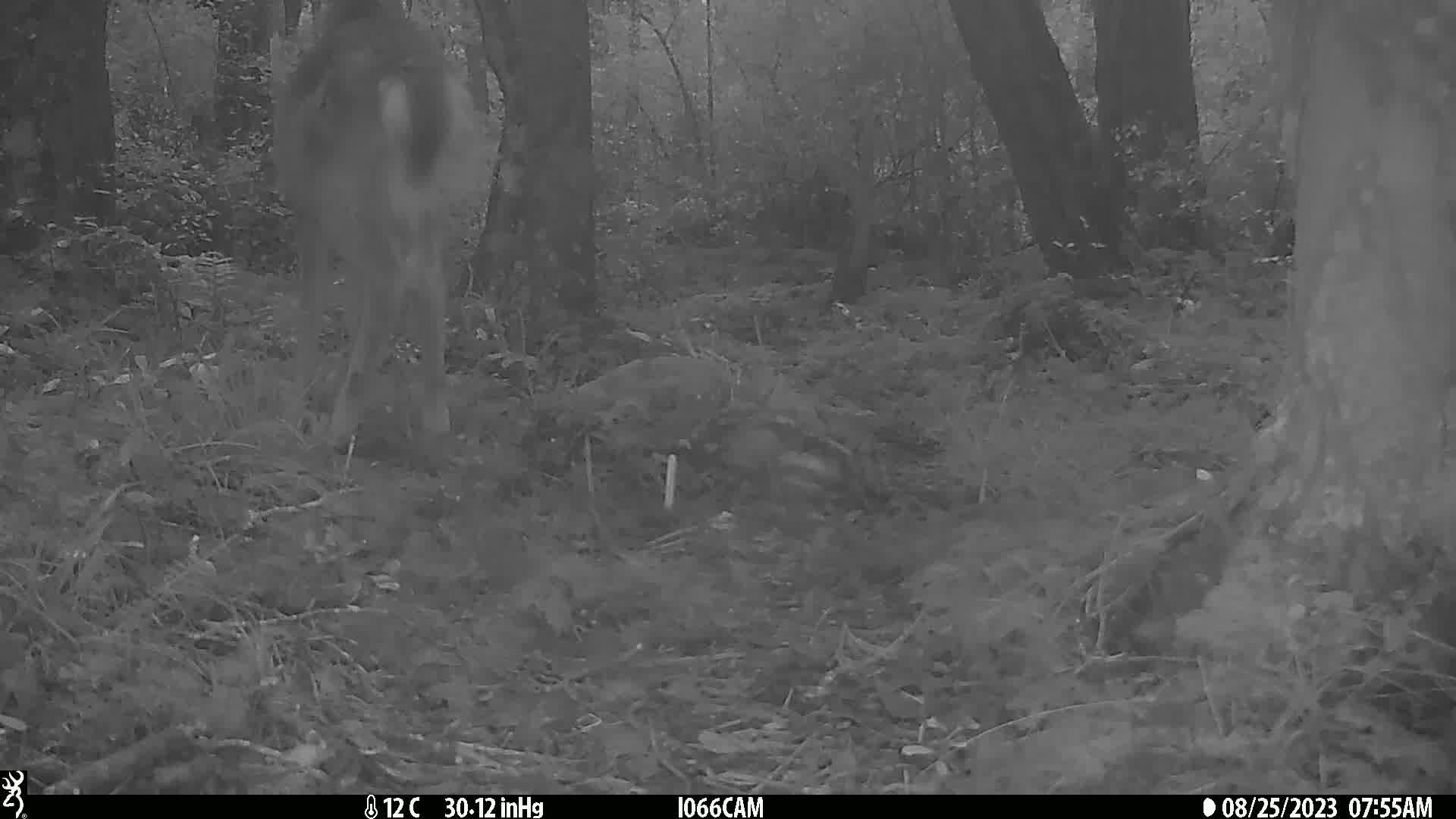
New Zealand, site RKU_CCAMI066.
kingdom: Animalia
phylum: Chordata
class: Mammalia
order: Artiodactyla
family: Cervidae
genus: Odocoileus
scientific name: Odocoileus virginianus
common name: white-tailed deer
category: white tailed deer